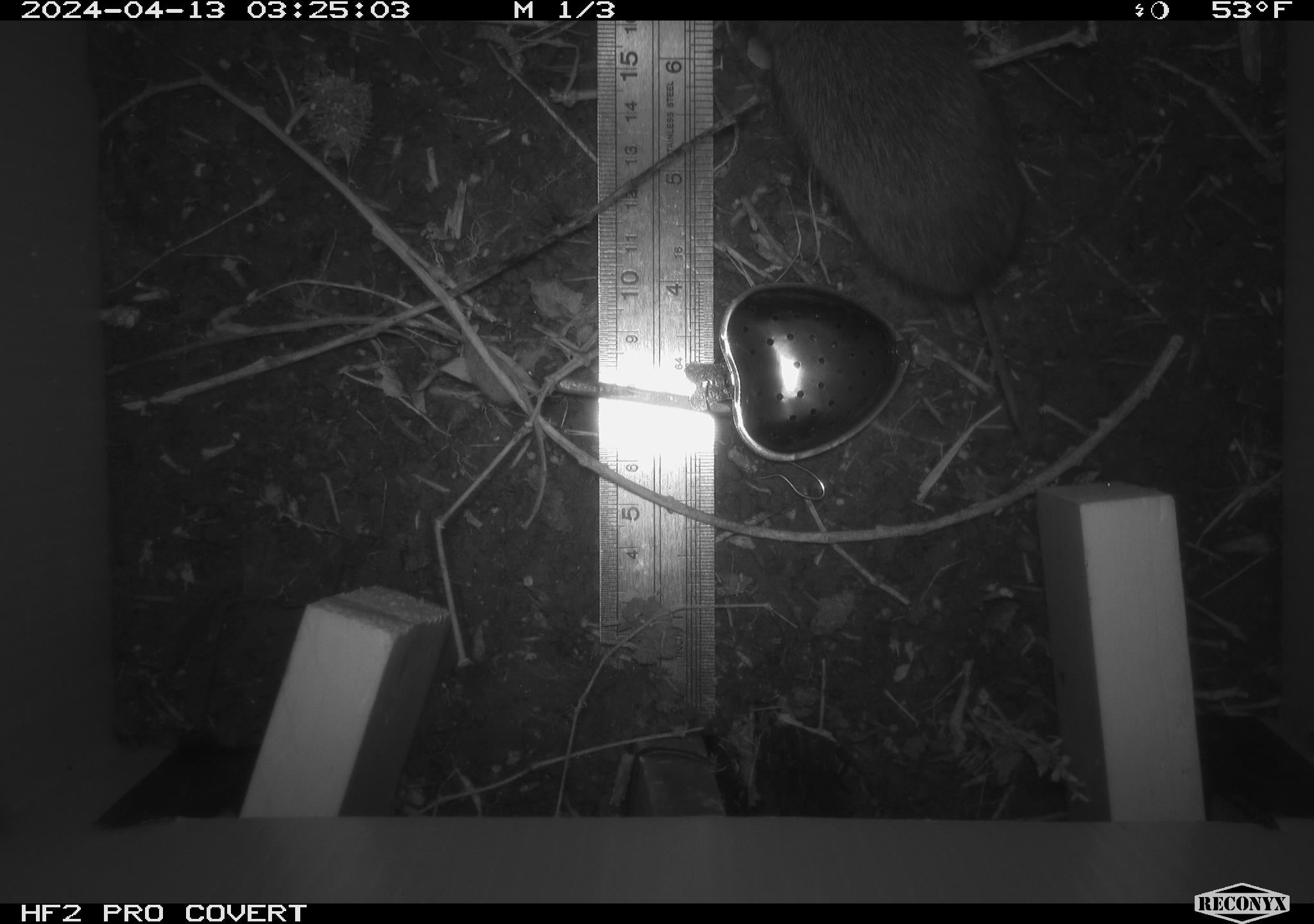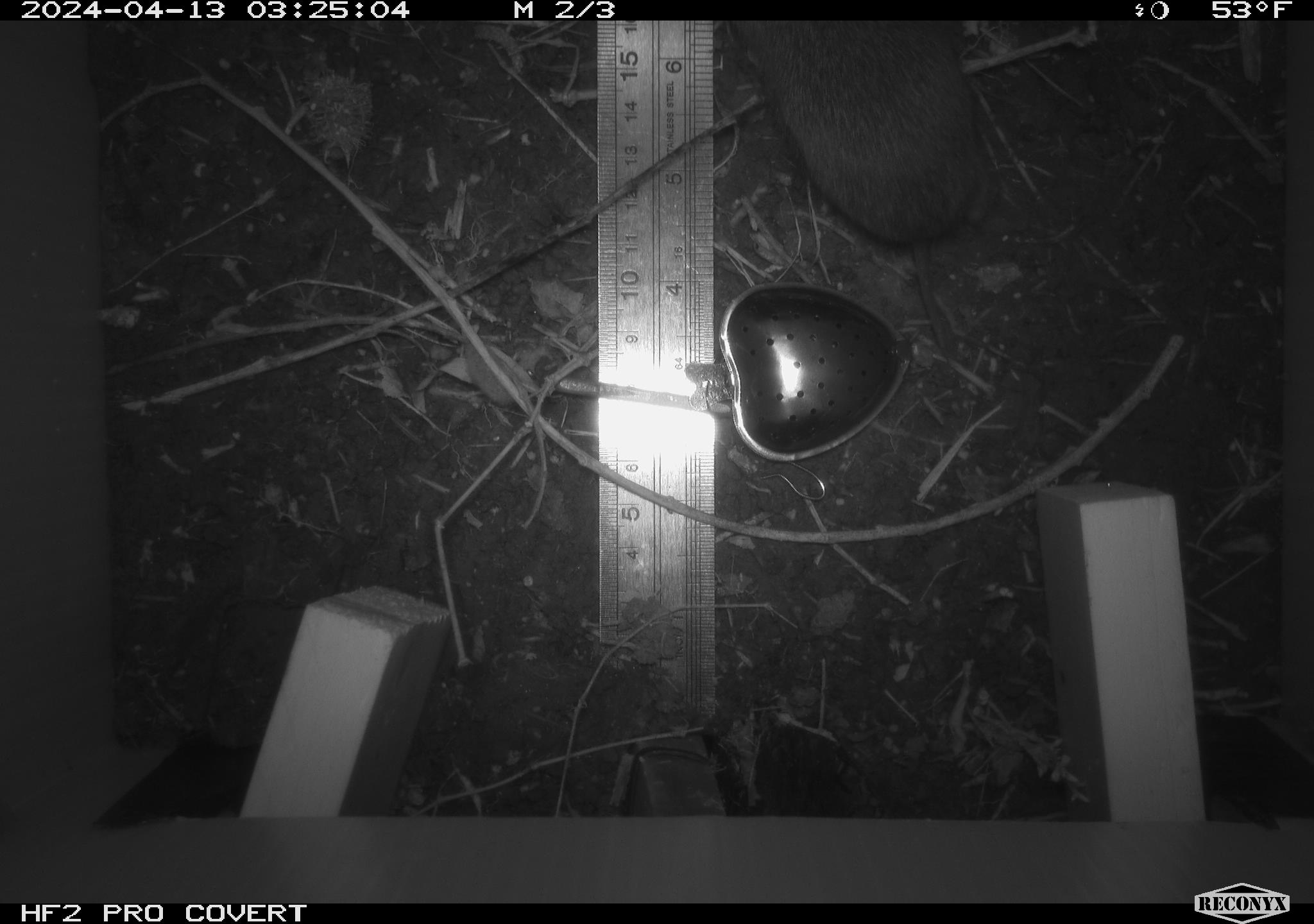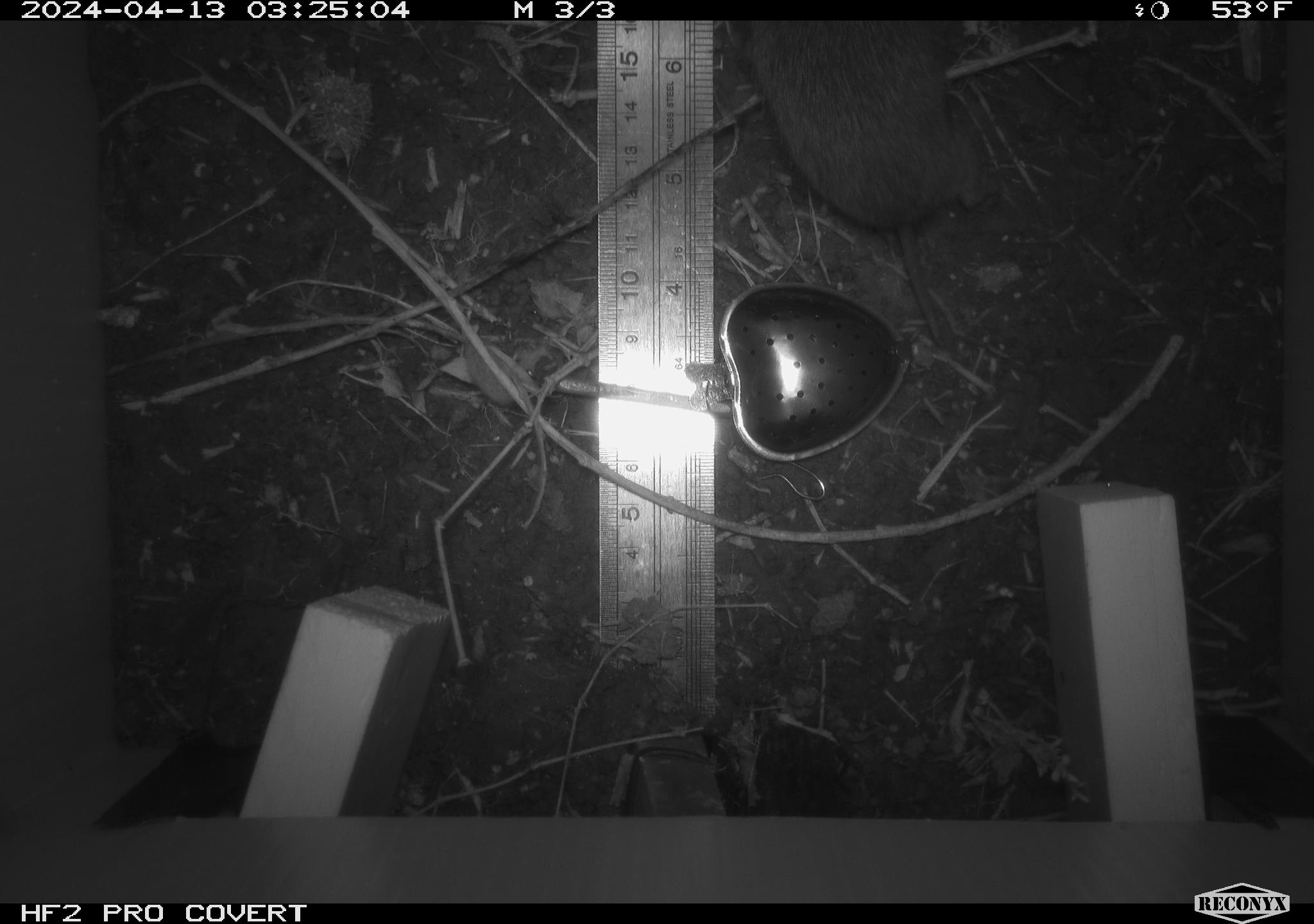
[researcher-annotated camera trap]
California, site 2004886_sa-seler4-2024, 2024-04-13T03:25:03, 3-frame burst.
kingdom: Animalia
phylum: Chordata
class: Mammalia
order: Rodentia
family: Cricetidae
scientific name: Arvicolinae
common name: voles, lemmings, and muskrats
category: arvicolinae subfamily